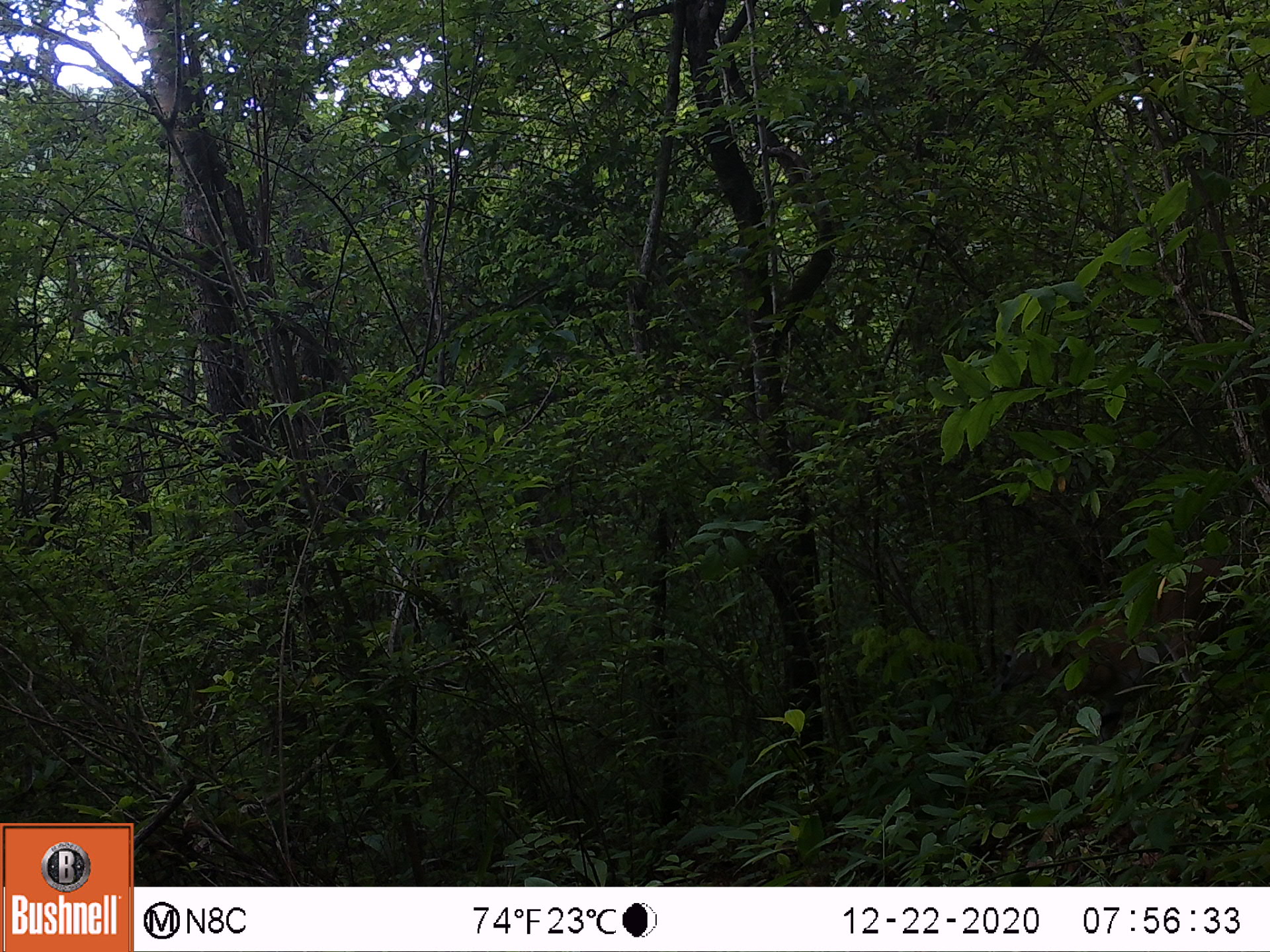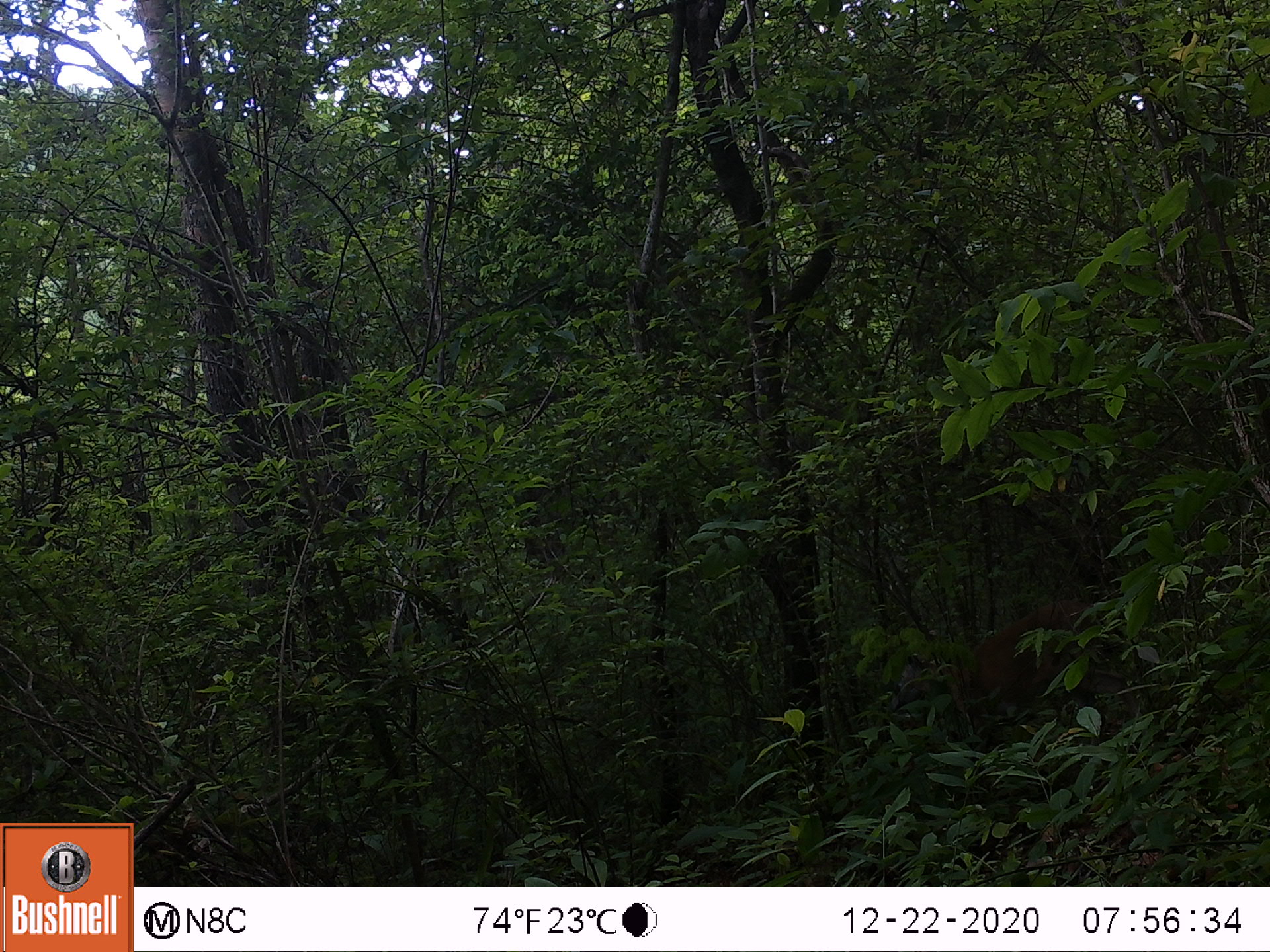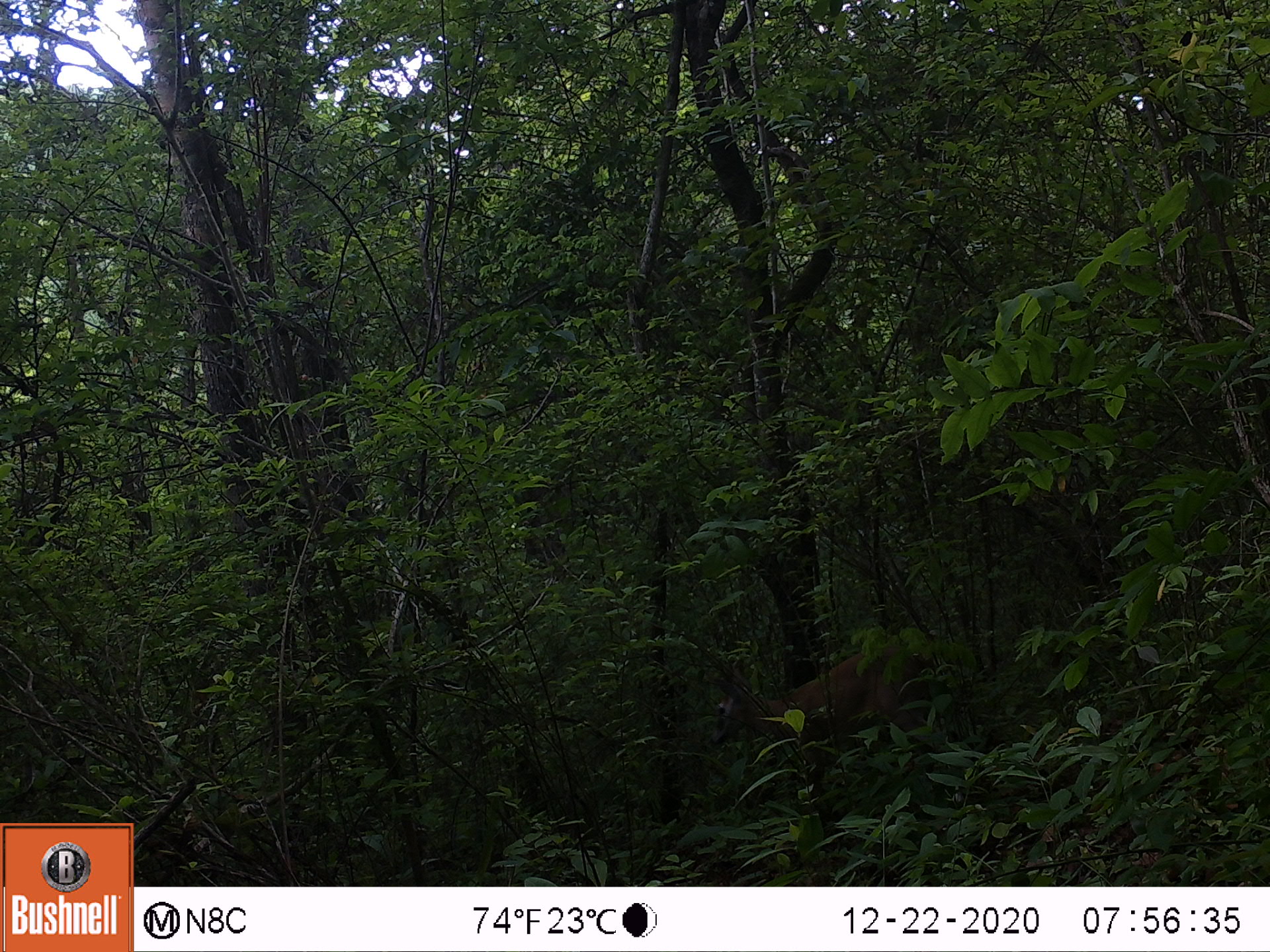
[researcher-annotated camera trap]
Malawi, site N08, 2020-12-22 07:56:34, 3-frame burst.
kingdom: Animalia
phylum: Chordata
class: Mammalia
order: Artiodactyla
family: Bovidae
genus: Sylvicapra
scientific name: Sylvicapra grimmia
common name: common duiker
Common duiker (Sylvicapra grimmia), count 1.